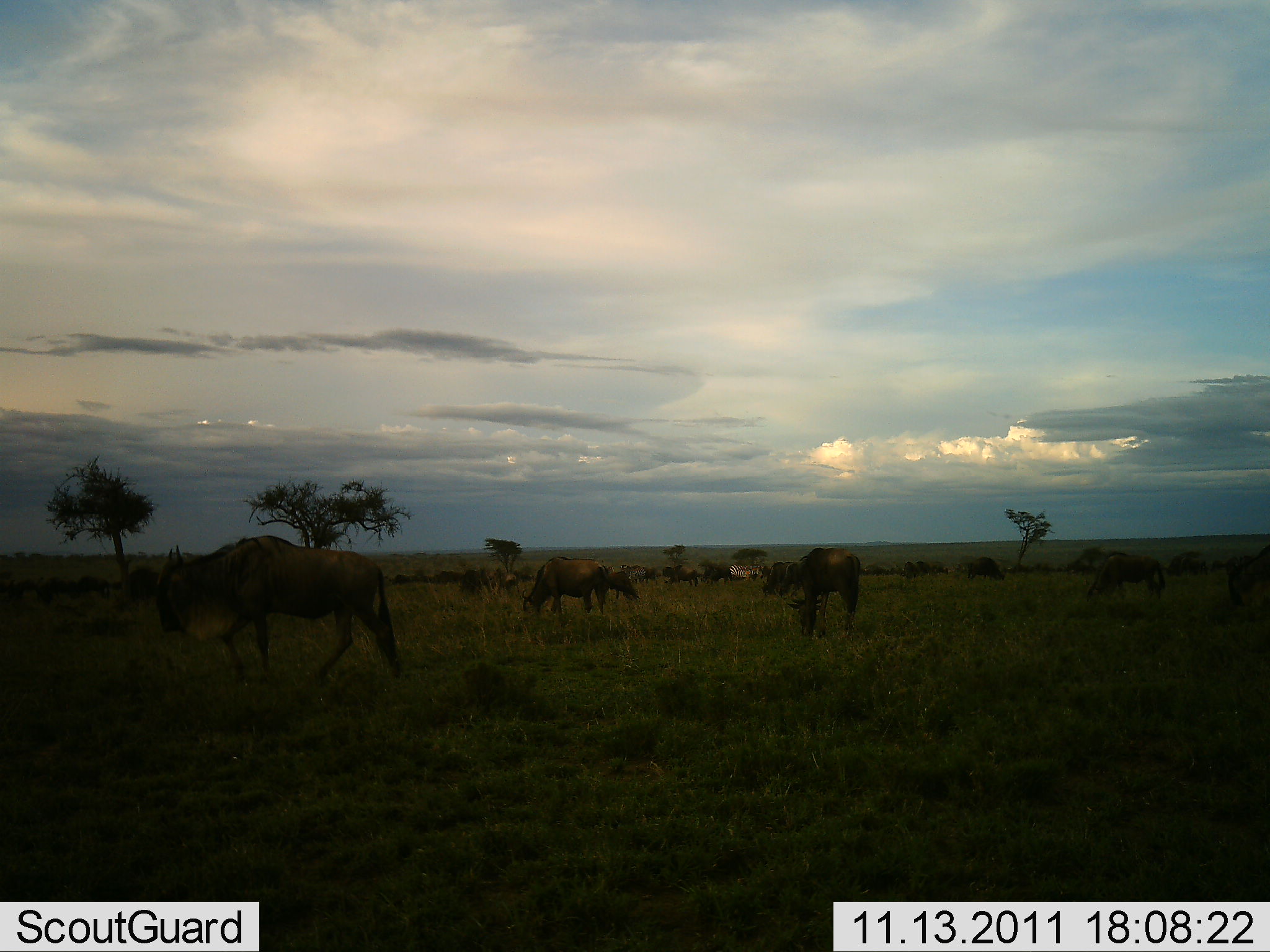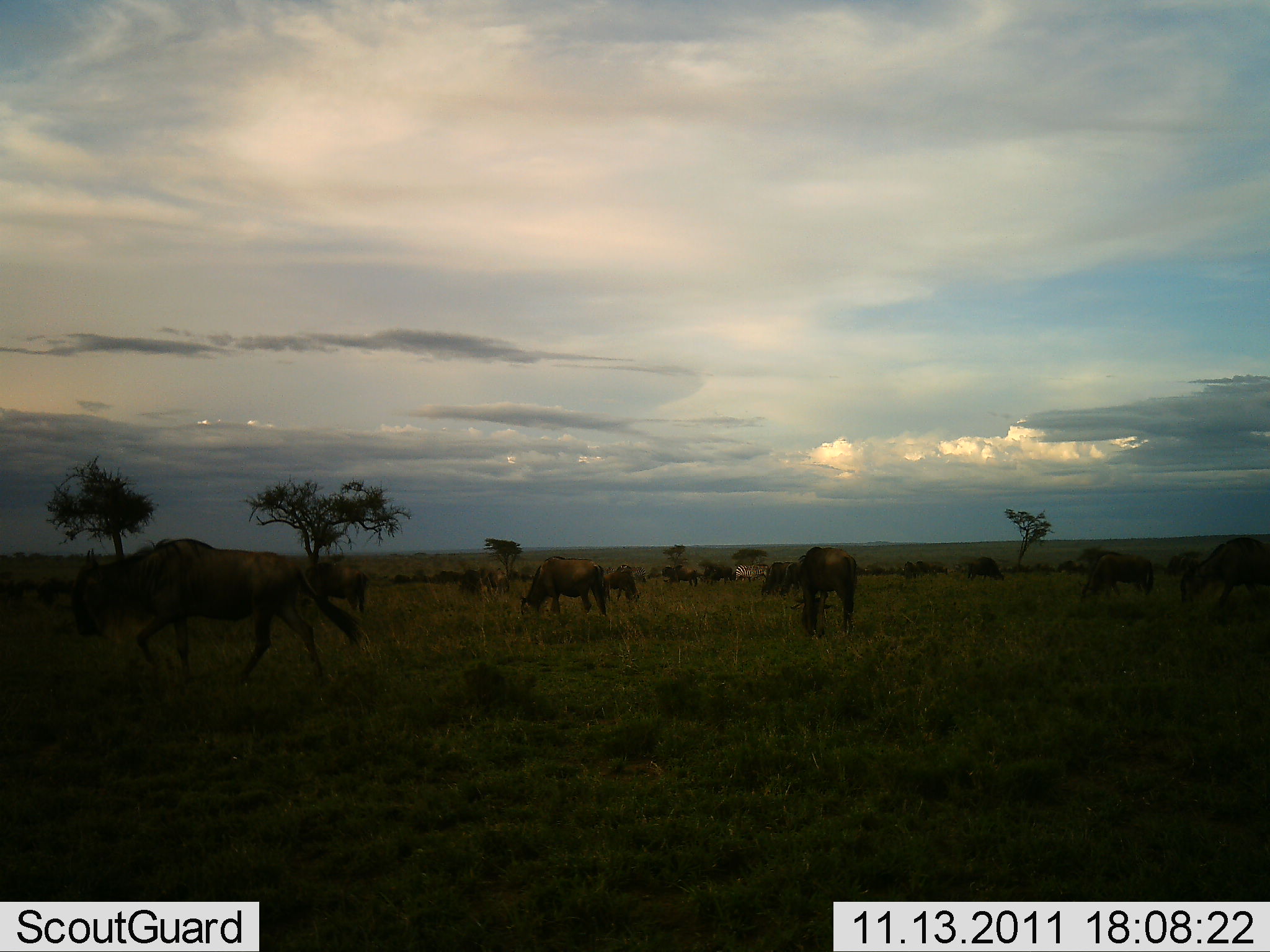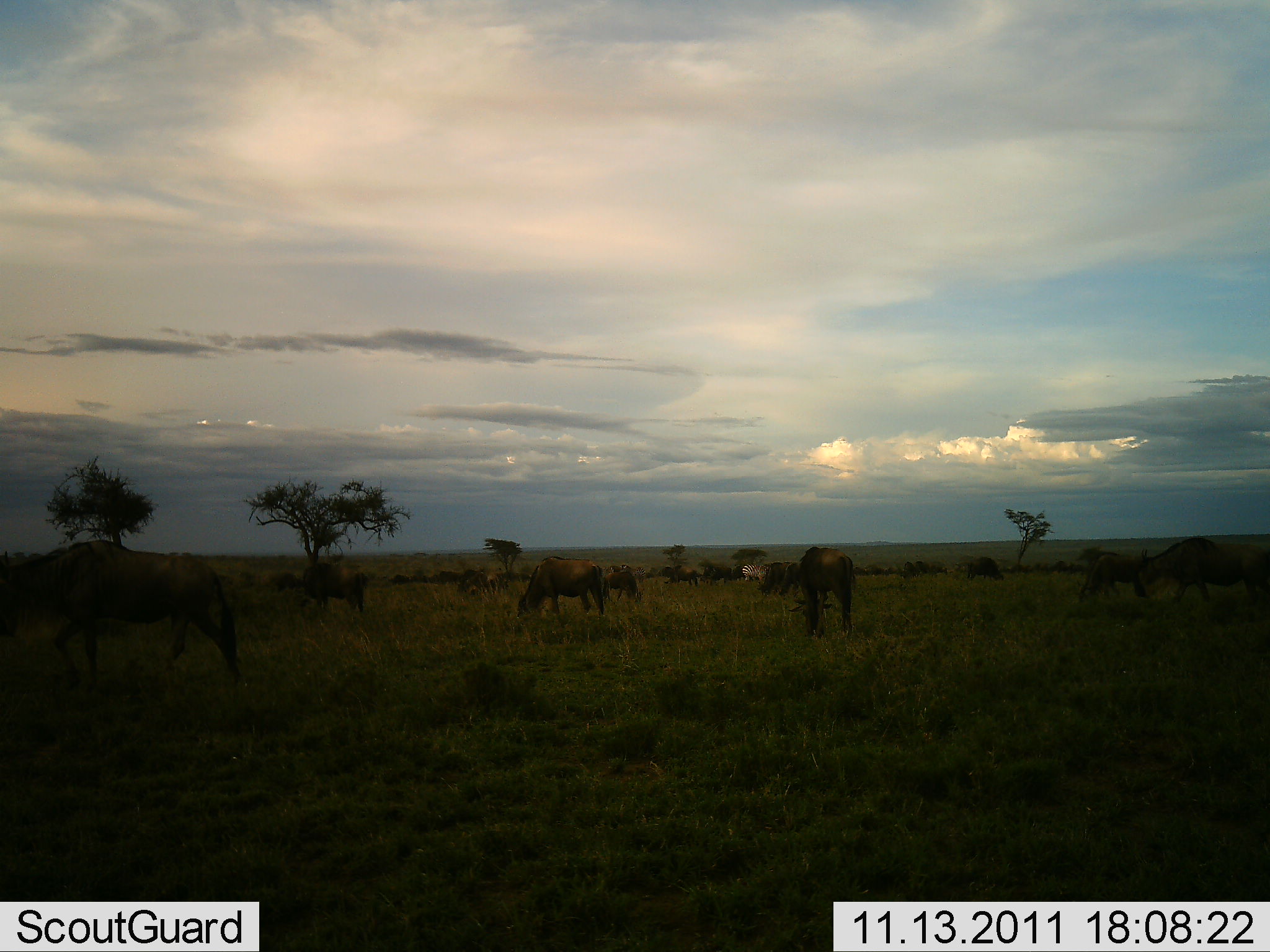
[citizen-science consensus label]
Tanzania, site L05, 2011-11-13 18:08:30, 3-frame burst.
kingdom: Animalia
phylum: Chordata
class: Mammalia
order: Artiodactyla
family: Bovidae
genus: Connochaetes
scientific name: Connochaetes taurinus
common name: blue wildebeest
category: wildebeest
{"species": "wildebeest (blue wildebeest) (Connochaetes taurinus)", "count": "11-50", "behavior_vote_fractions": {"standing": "31%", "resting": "8%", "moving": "54%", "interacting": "0%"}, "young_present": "0%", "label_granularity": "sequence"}